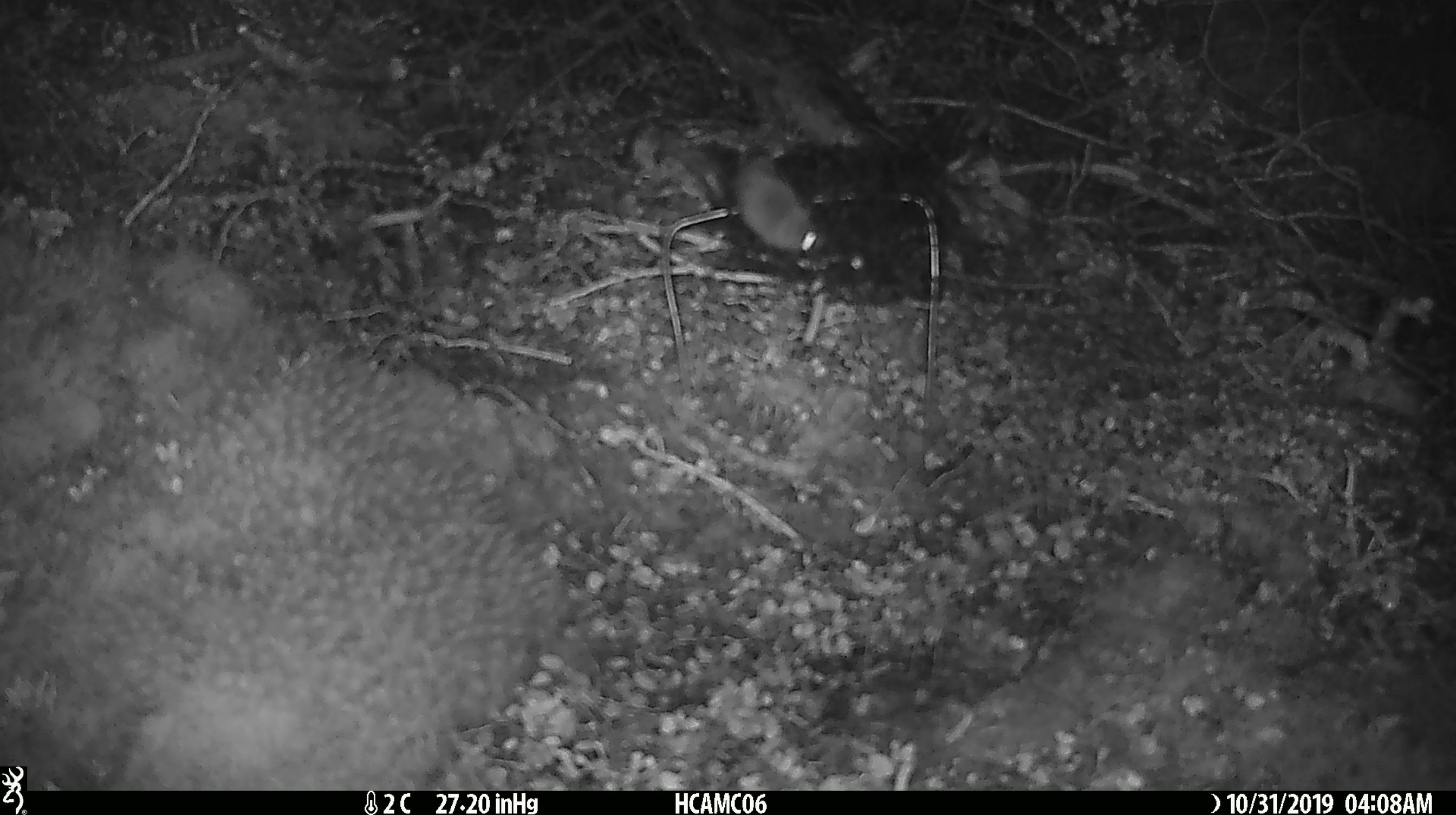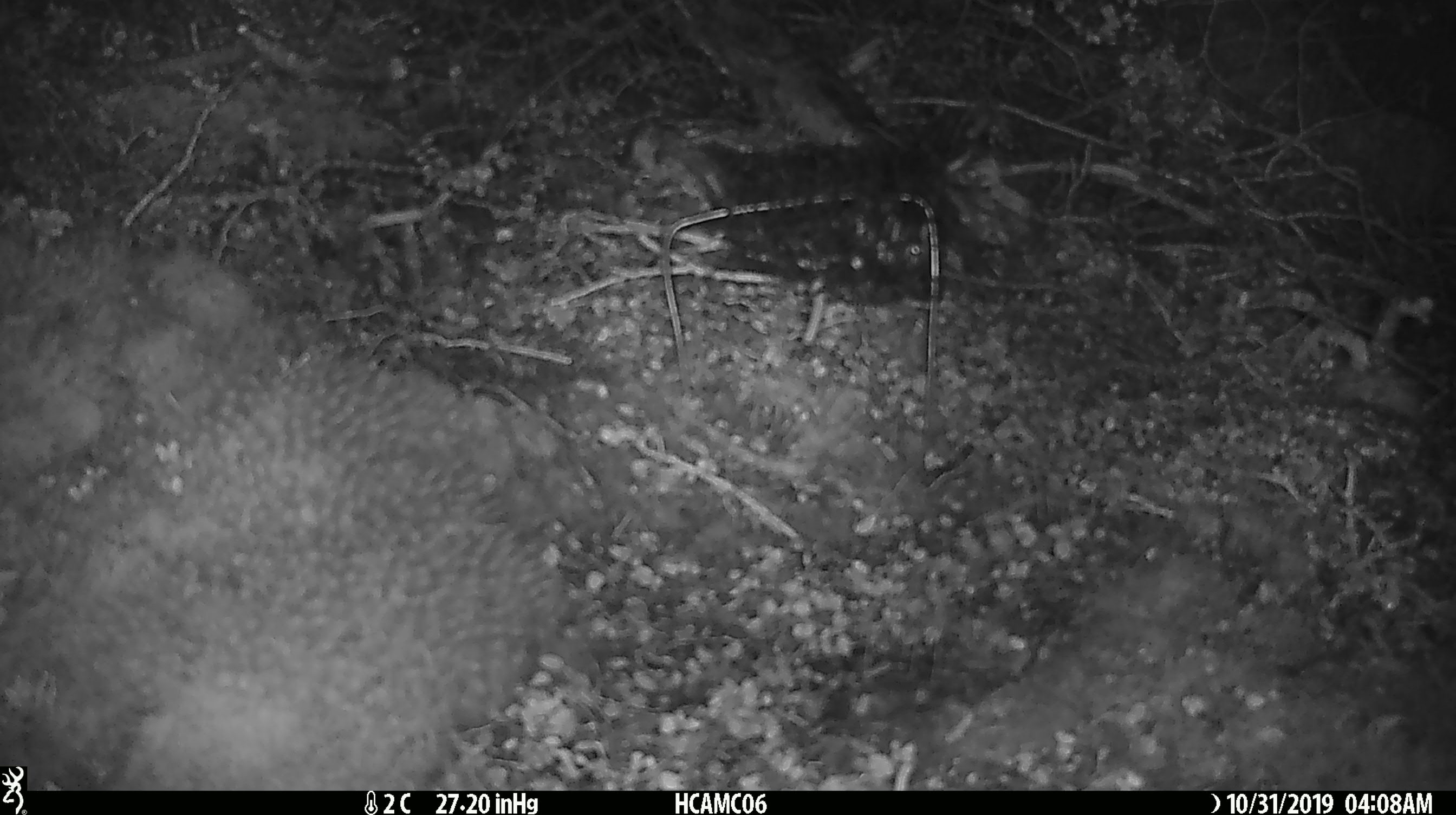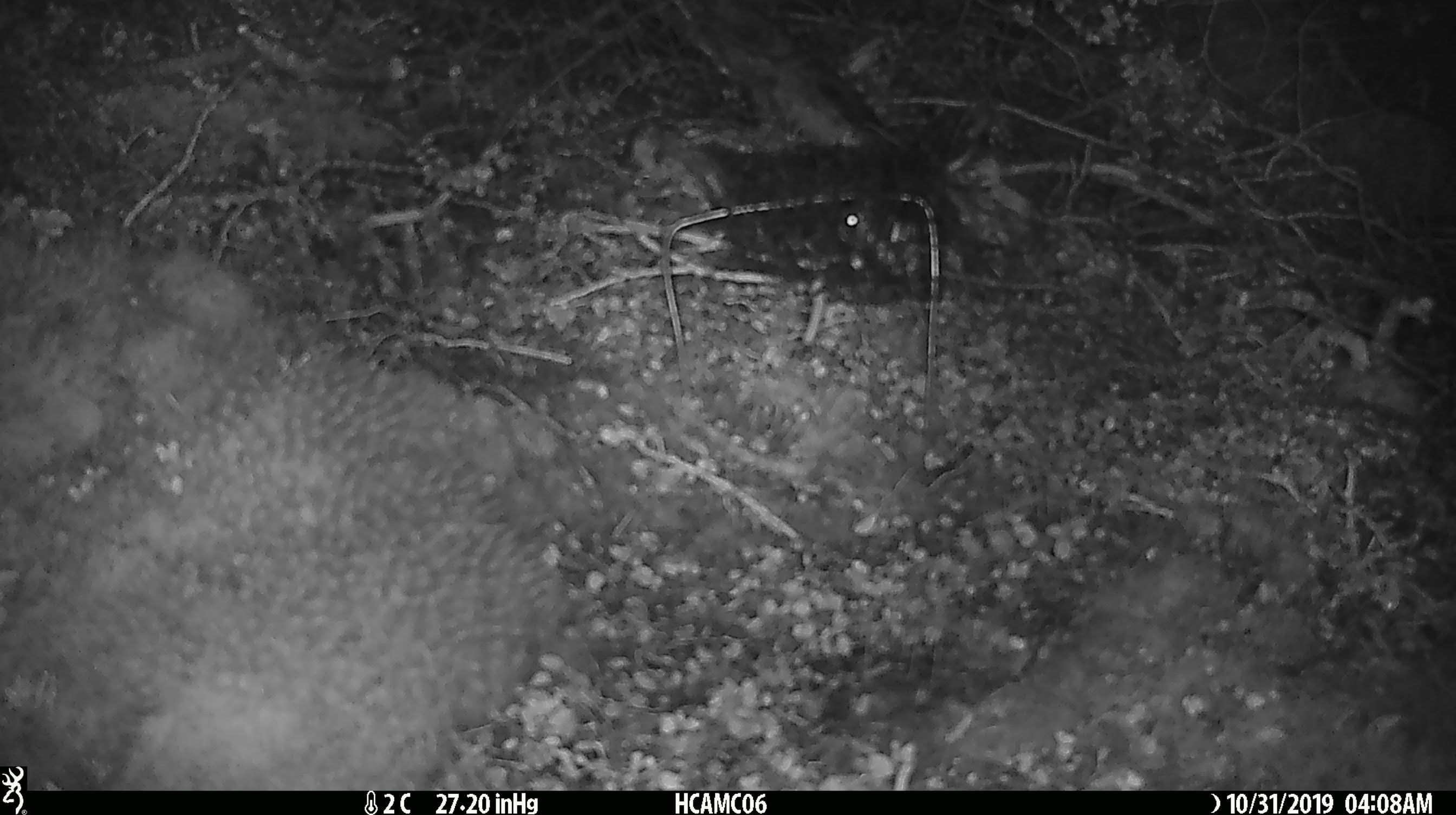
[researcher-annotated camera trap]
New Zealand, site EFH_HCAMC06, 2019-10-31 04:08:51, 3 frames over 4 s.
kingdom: Animalia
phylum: Chordata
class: Mammalia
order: Rodentia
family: Muridae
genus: Mus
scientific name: Mus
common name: mouse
Mouse (Mus).